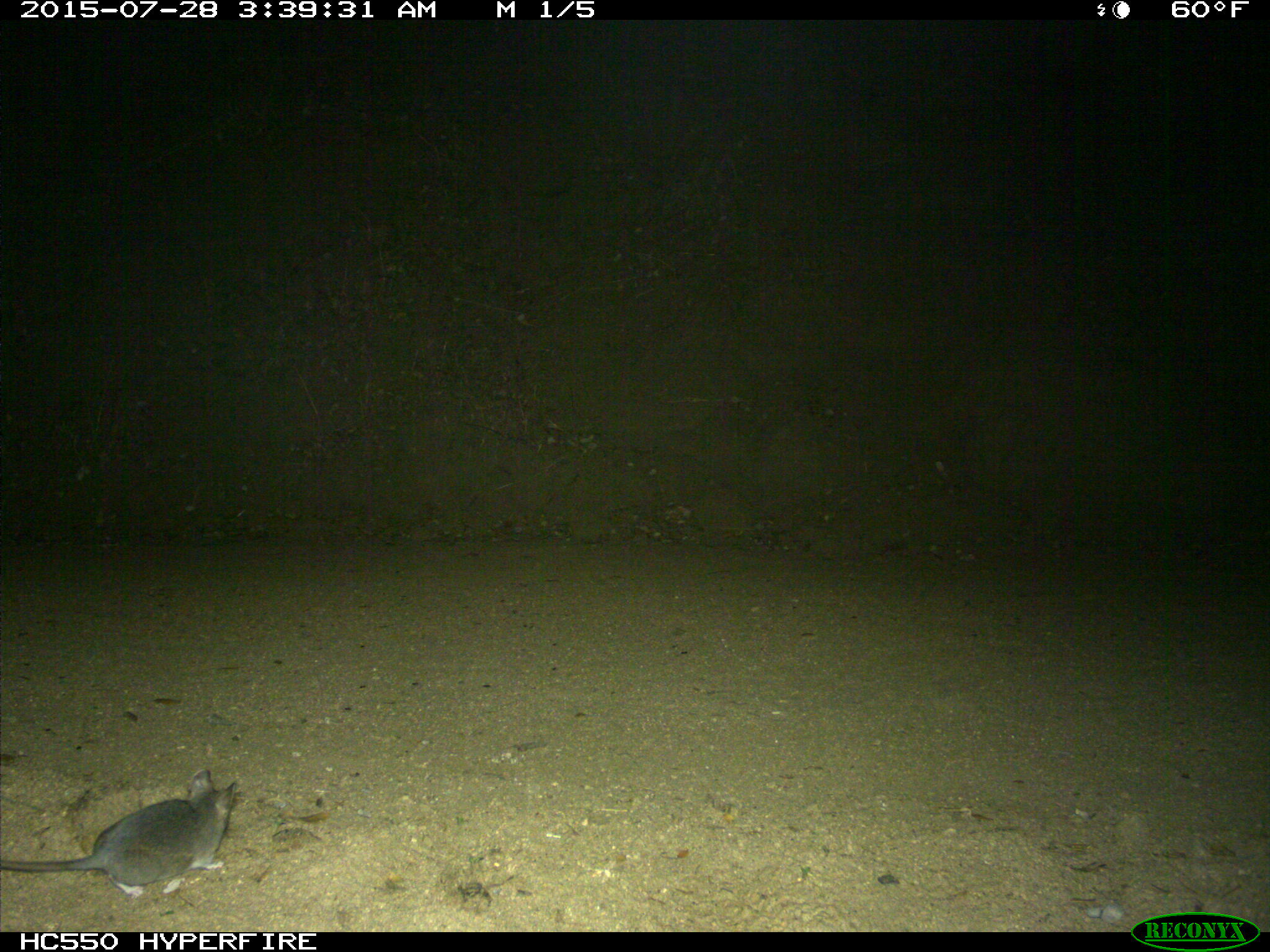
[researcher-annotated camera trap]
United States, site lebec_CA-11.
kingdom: Animalia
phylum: Chordata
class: Mammalia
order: Rodentia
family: Cricetidae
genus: Neotoma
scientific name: Neotoma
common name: pack rat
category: unidentified pack rat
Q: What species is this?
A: Unidentified pack rat (pack rat) (Neotoma).